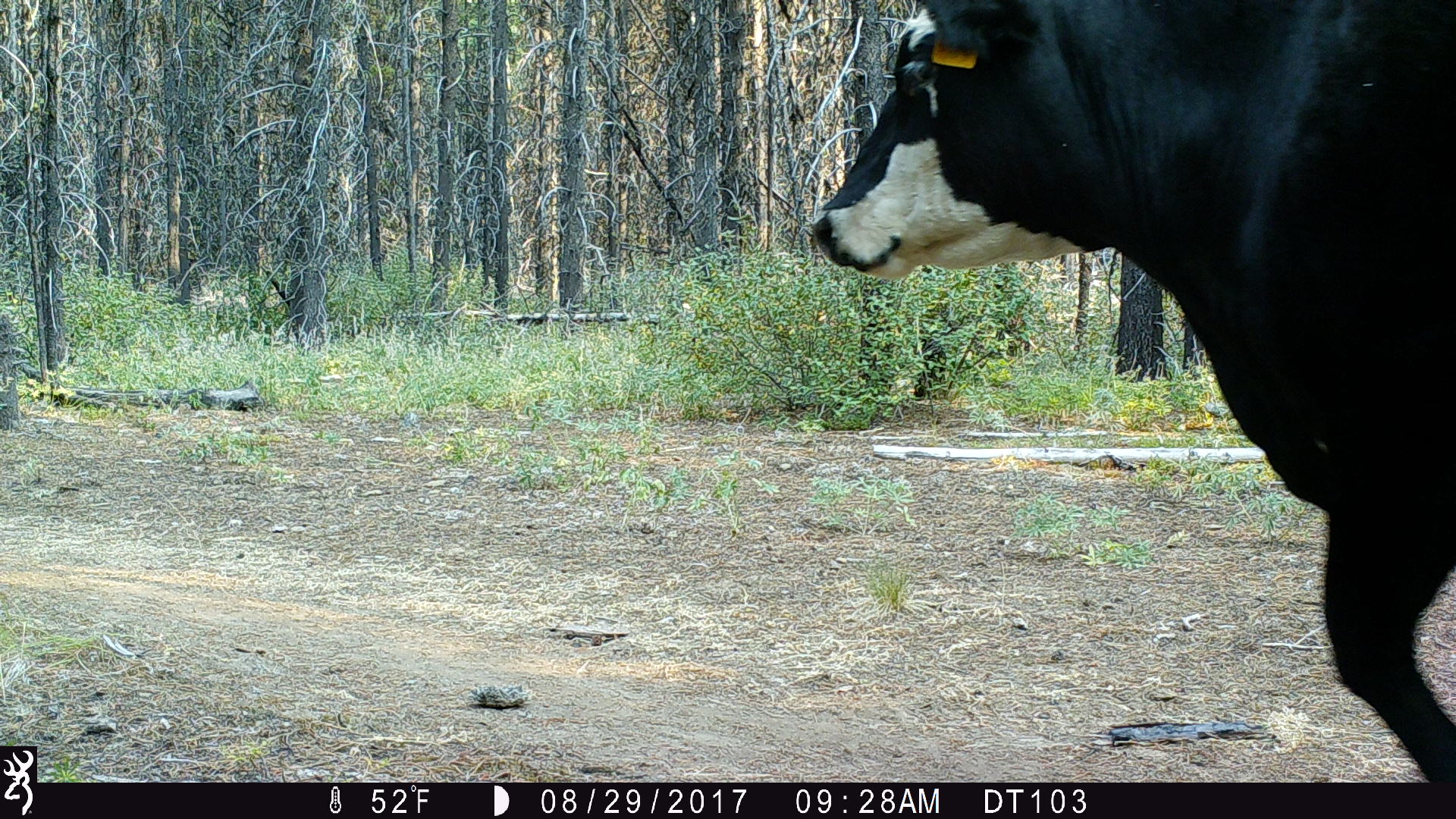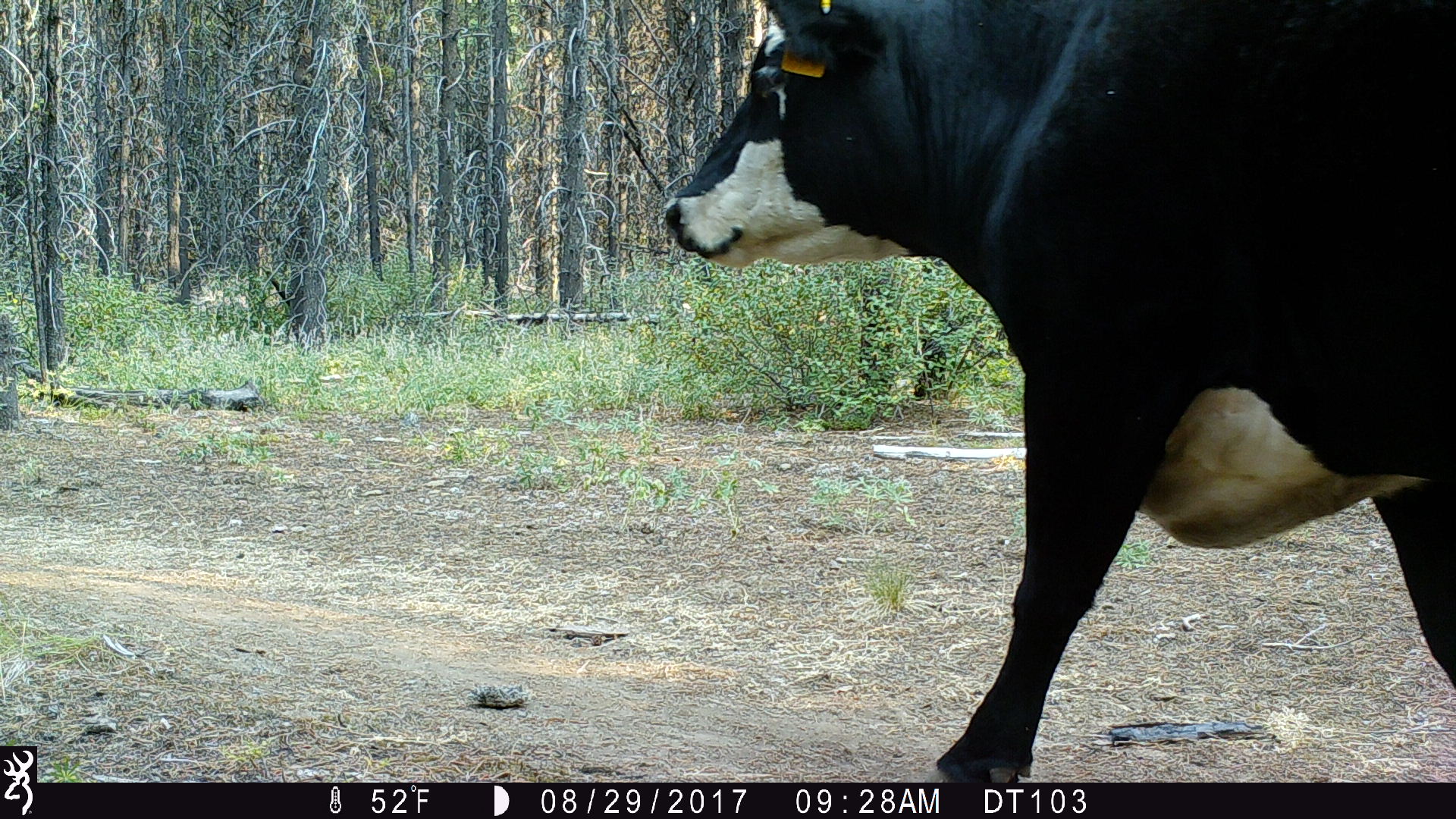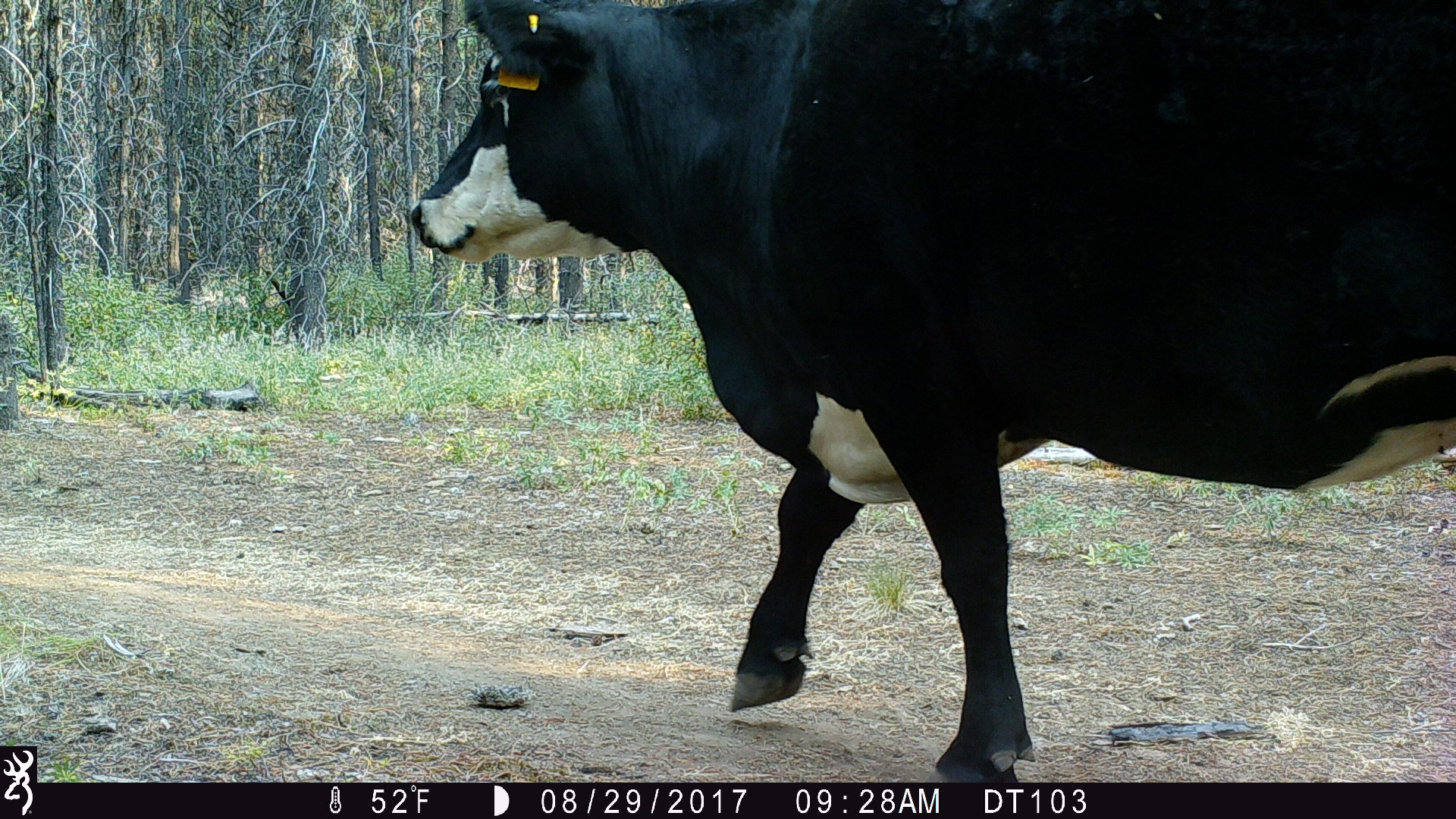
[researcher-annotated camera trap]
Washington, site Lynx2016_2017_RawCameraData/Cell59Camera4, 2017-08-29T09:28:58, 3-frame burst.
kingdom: Animalia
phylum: Chordata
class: Mammalia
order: Artiodactyla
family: Bovidae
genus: Bos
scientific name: Bos taurus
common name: domestic cattle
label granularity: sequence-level